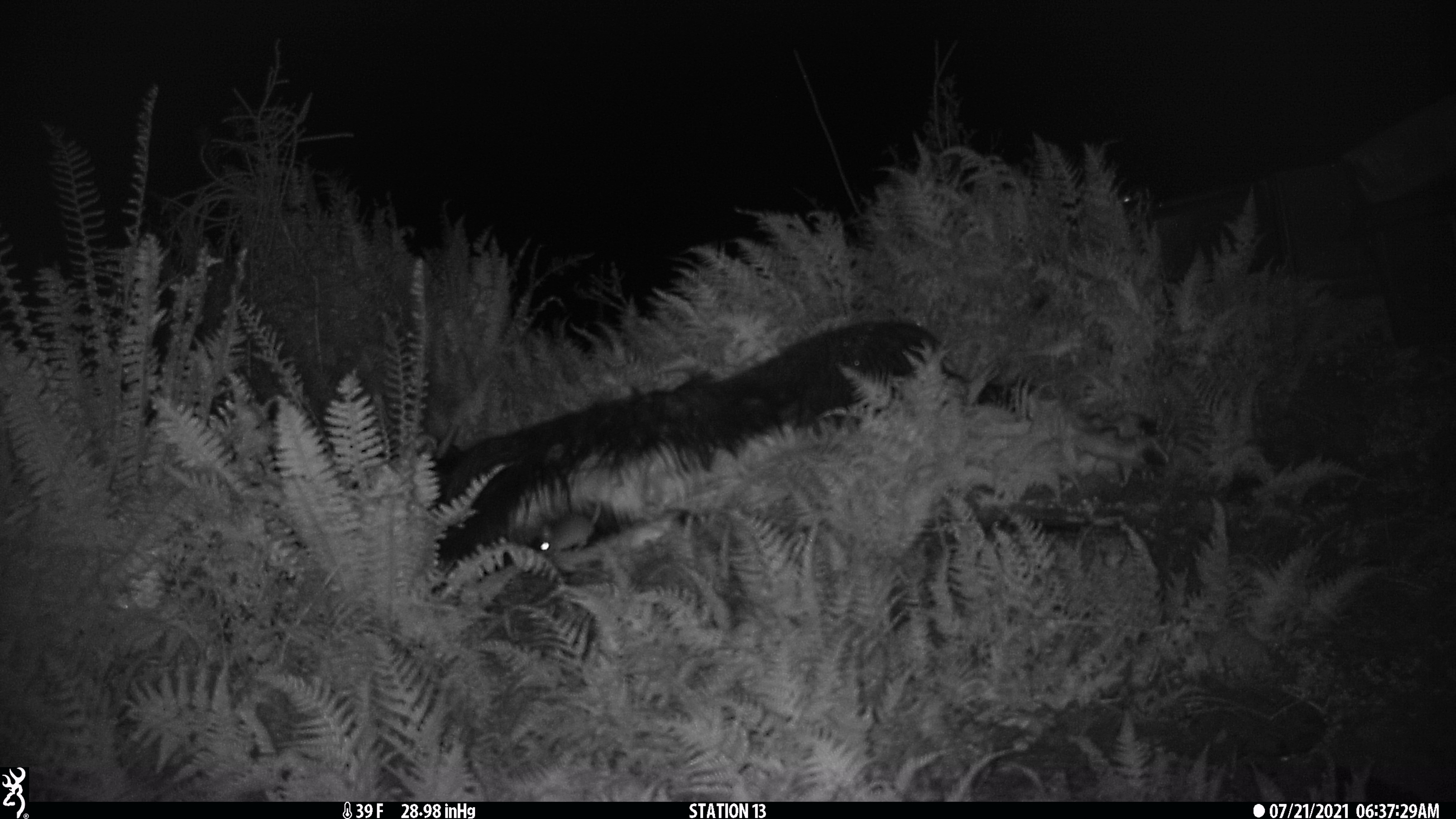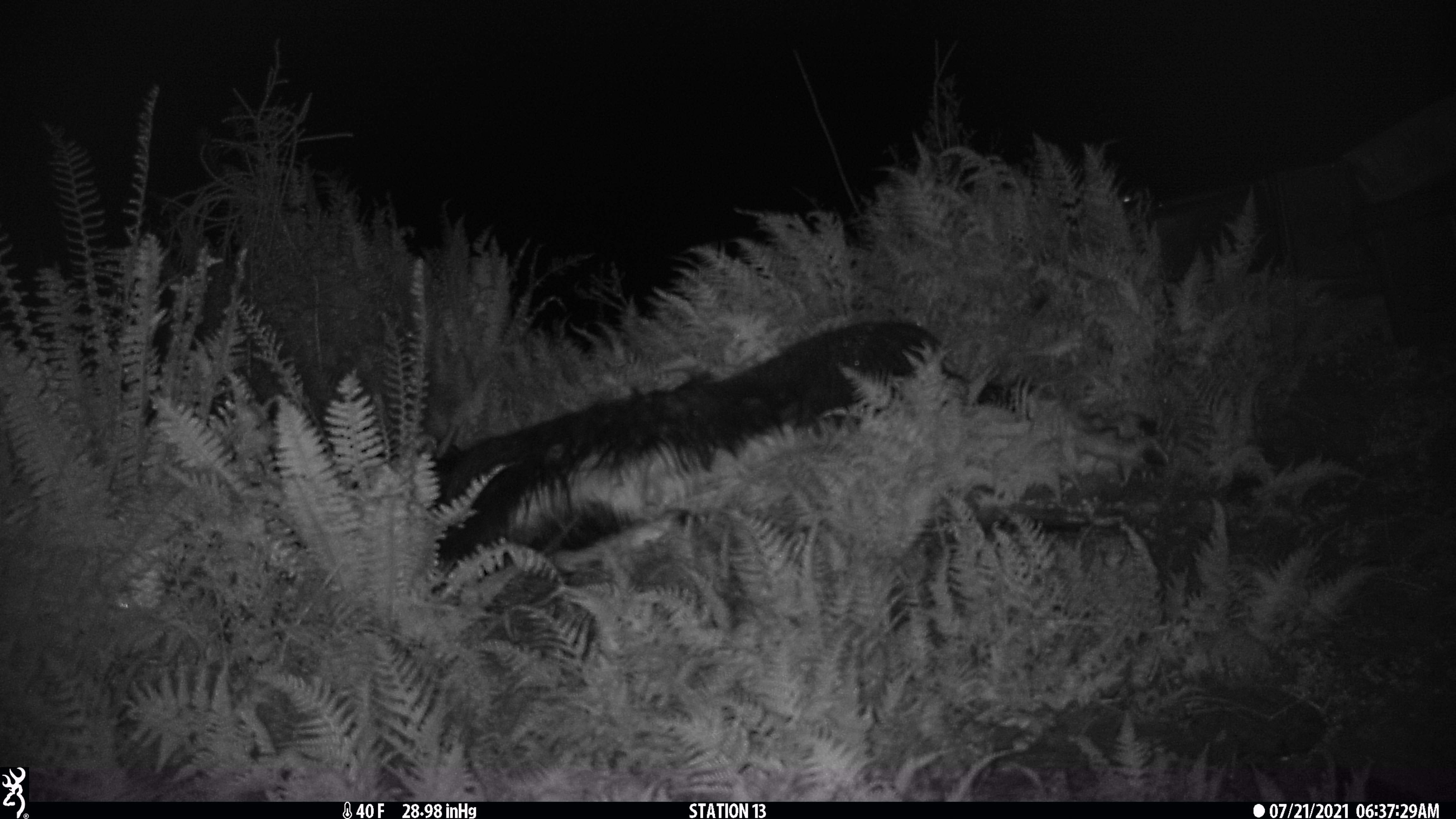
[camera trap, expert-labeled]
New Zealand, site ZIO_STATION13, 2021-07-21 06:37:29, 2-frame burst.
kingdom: Animalia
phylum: Chordata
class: Mammalia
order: Rodentia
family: Muridae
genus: Rattus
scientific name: Rattus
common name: rat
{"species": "rat (Rattus)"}